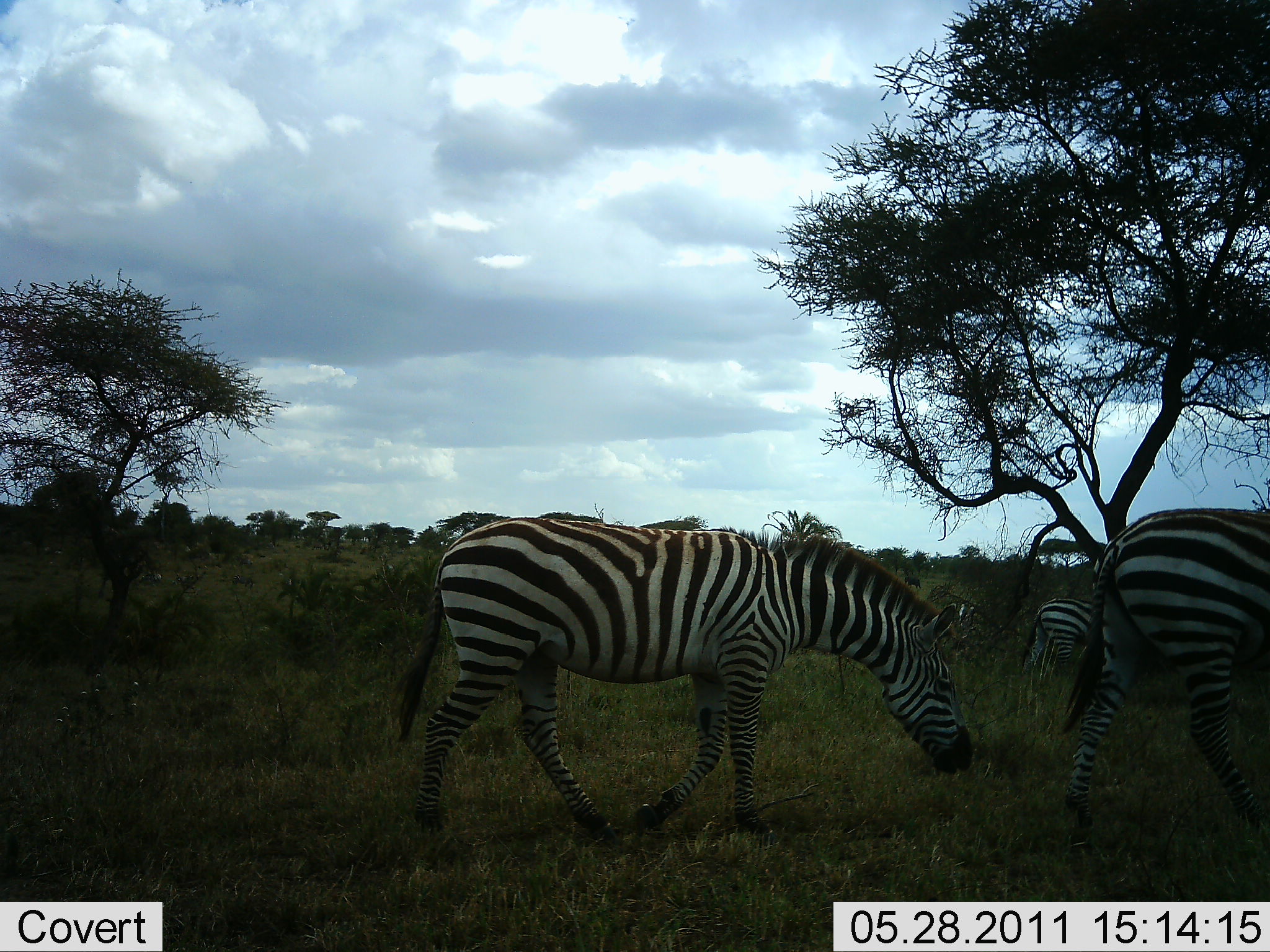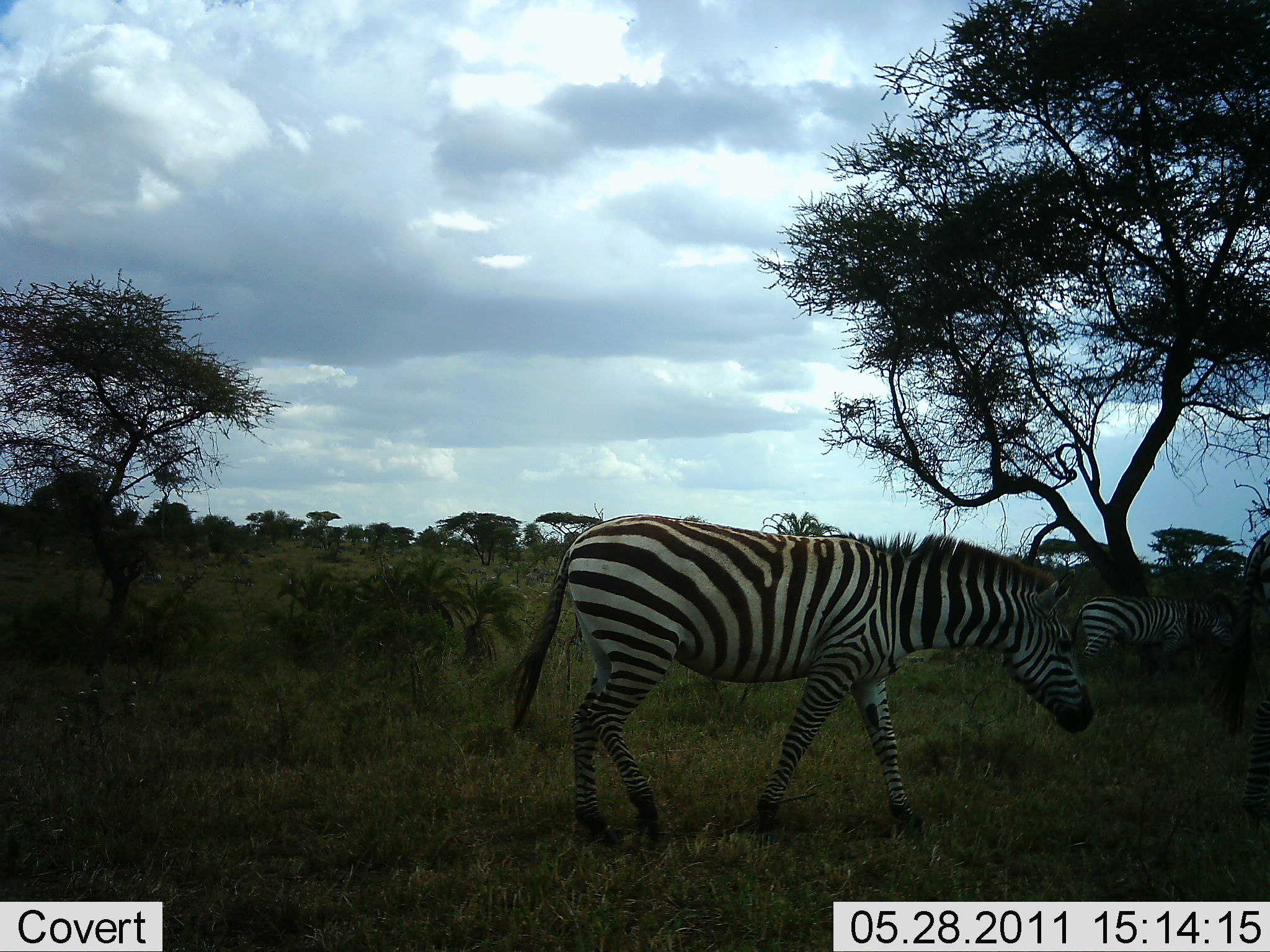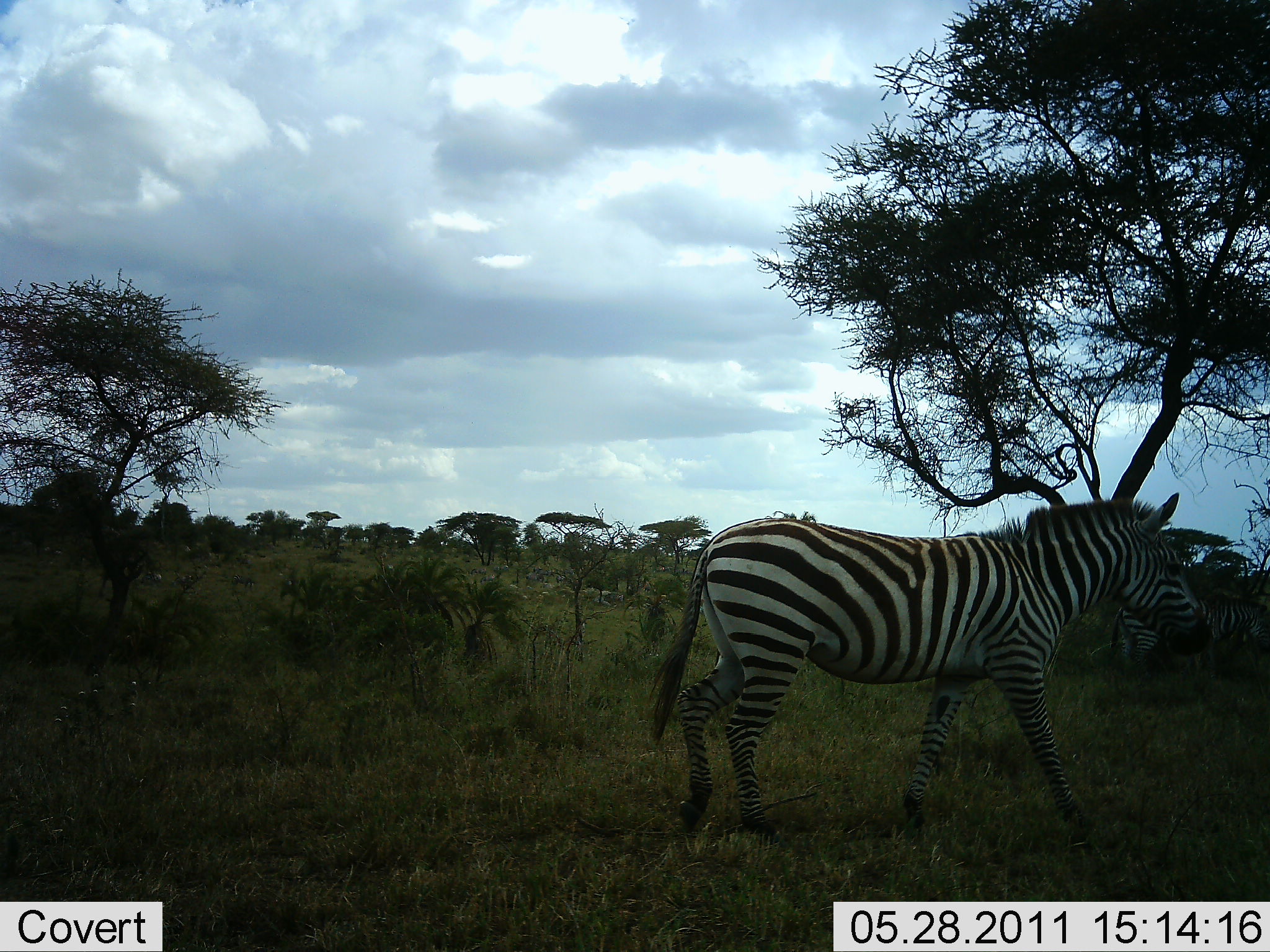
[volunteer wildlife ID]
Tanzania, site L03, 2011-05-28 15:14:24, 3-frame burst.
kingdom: Animalia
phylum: Chordata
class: Mammalia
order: Perissodactyla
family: Equidae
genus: Equus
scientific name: Equus quagga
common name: plains zebra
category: zebra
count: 3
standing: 25%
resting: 0%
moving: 75%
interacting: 0%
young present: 0%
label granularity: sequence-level